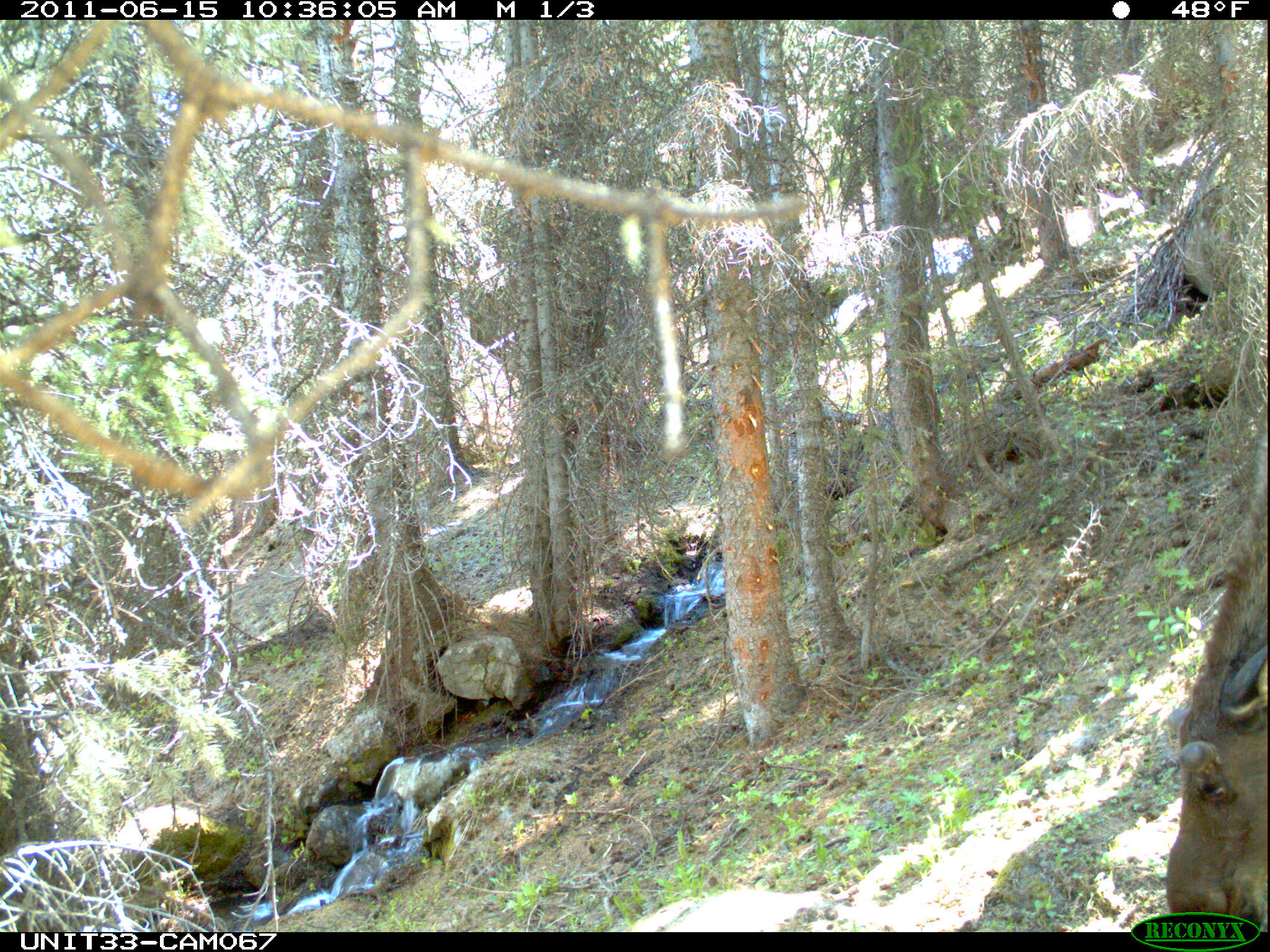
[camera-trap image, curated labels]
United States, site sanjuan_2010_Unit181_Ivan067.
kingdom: Animalia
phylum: Chordata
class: Mammalia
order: Artiodactyla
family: Cervidae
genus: Alces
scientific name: Alces alces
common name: moose